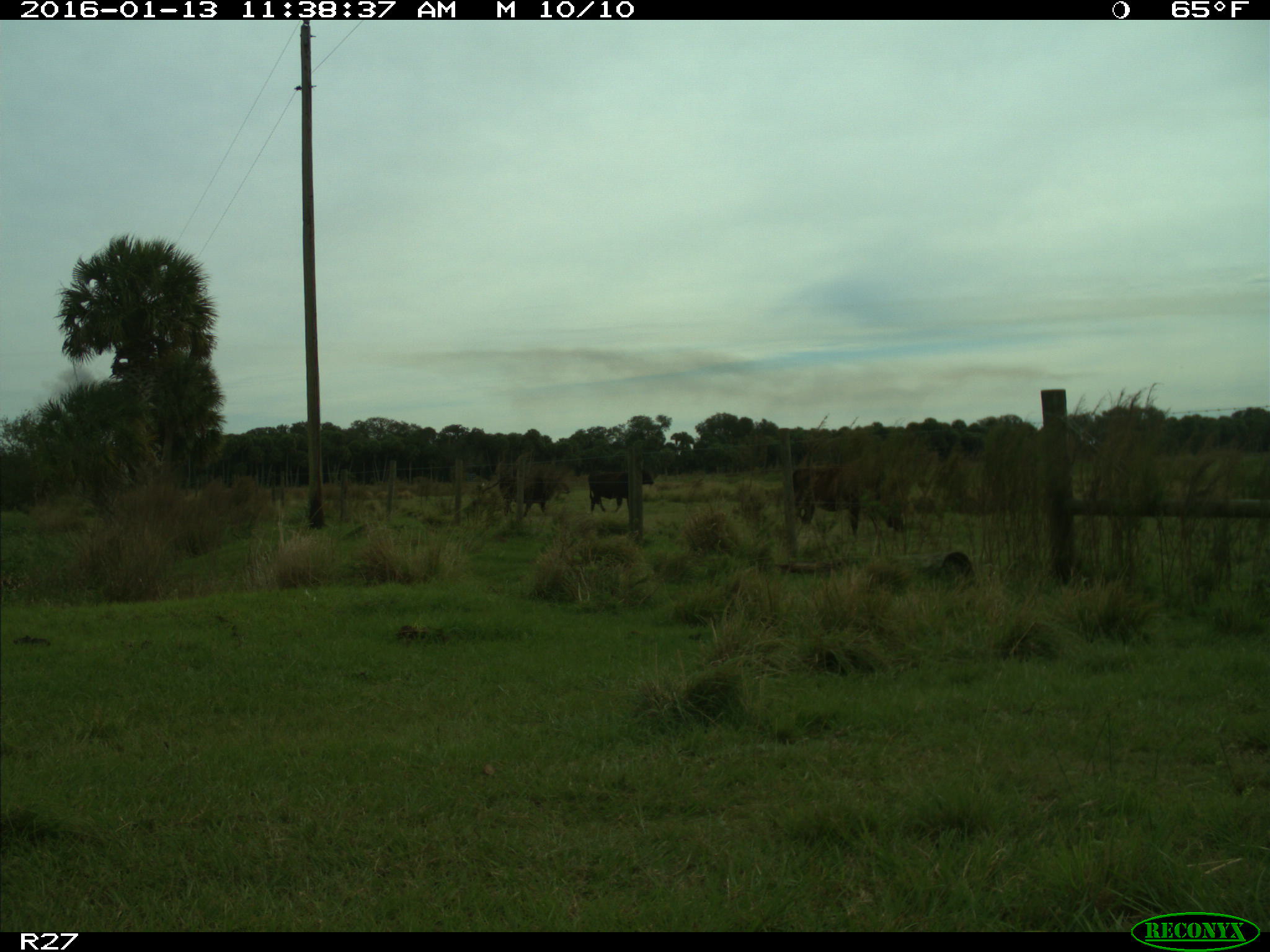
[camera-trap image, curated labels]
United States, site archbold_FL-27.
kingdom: Animalia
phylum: Chordata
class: Mammalia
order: Artiodactyla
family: Bovidae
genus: Bos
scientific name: Bos taurus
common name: domestic cow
Bos taurus (domestic cow).